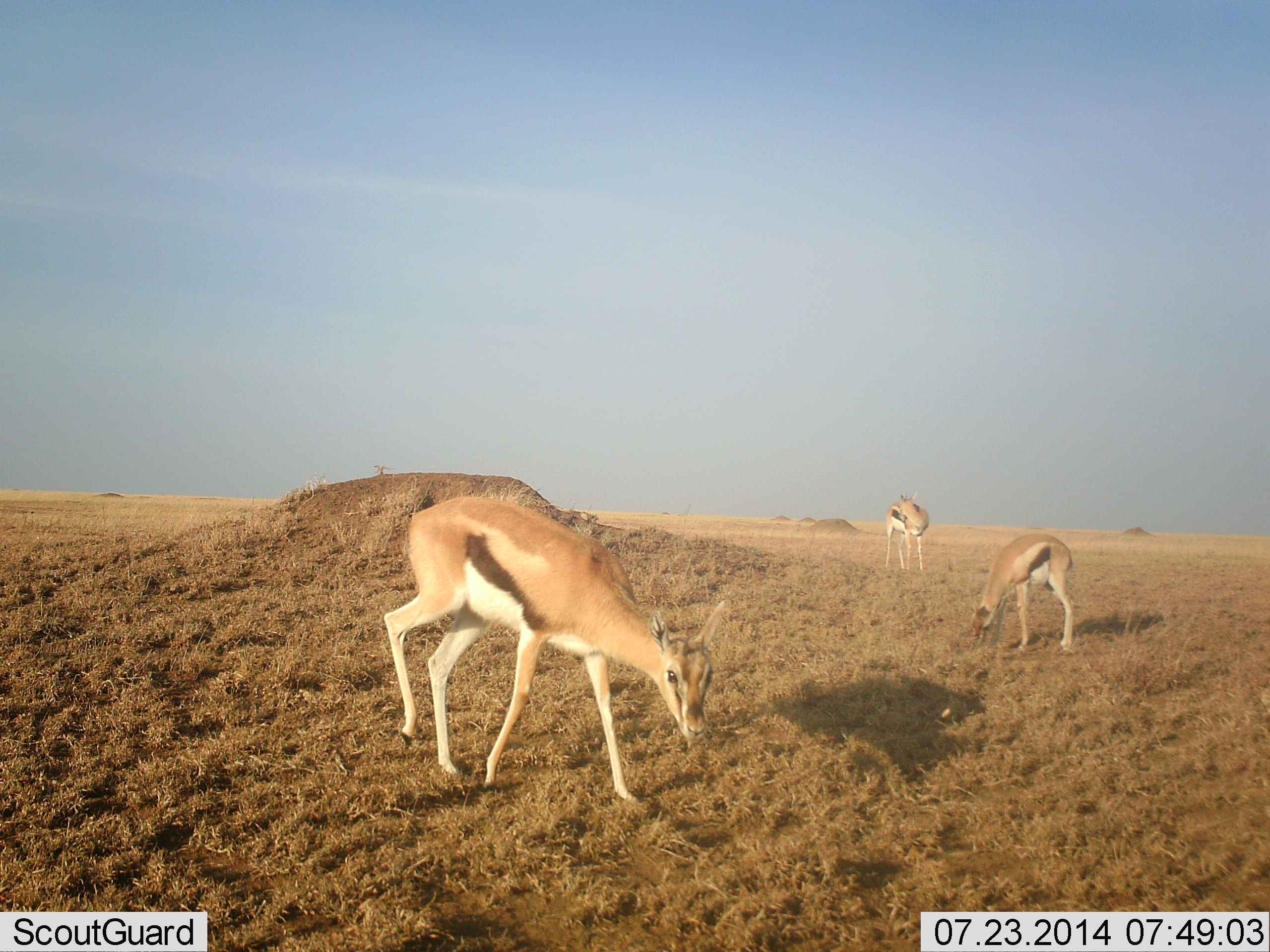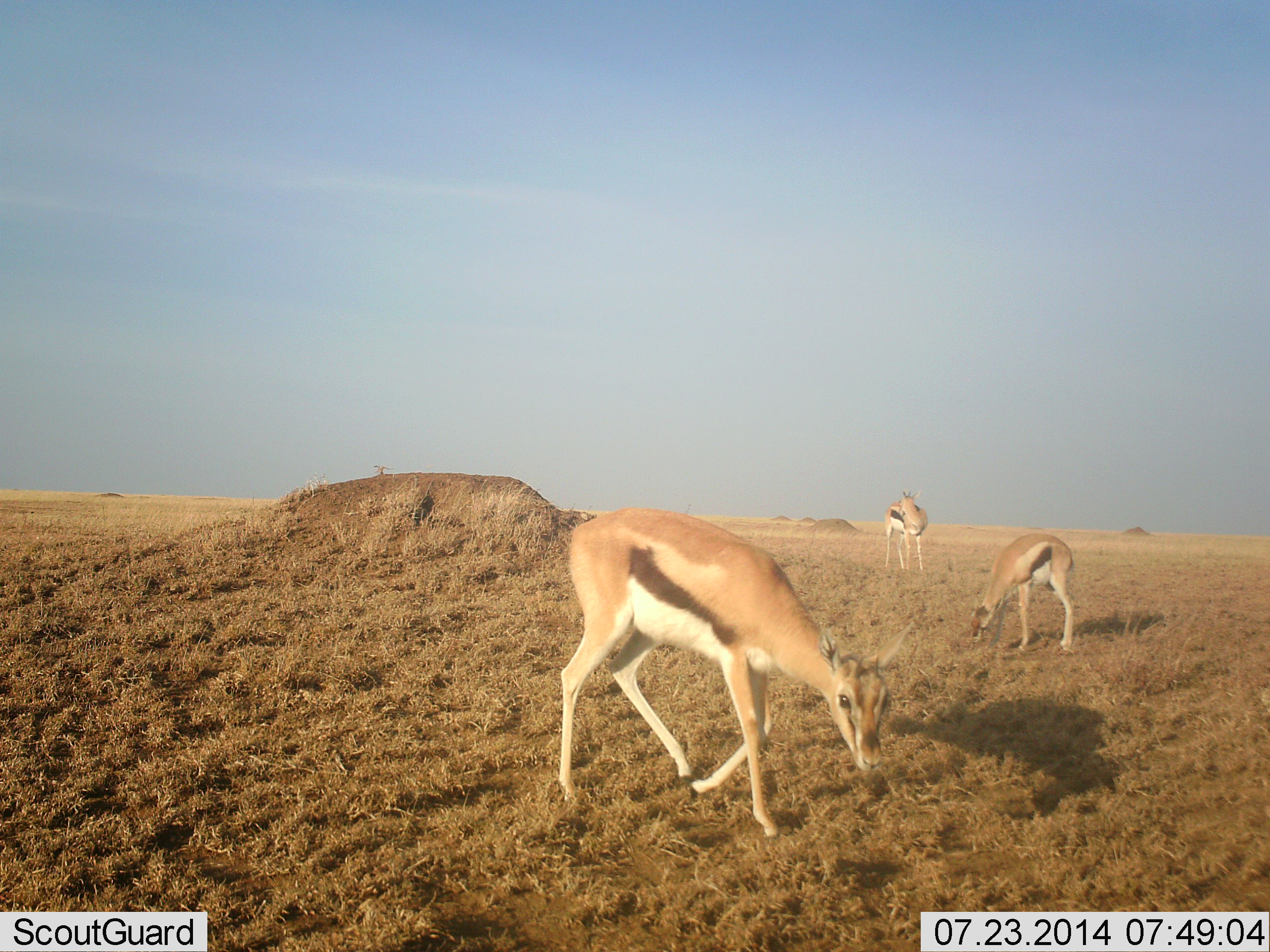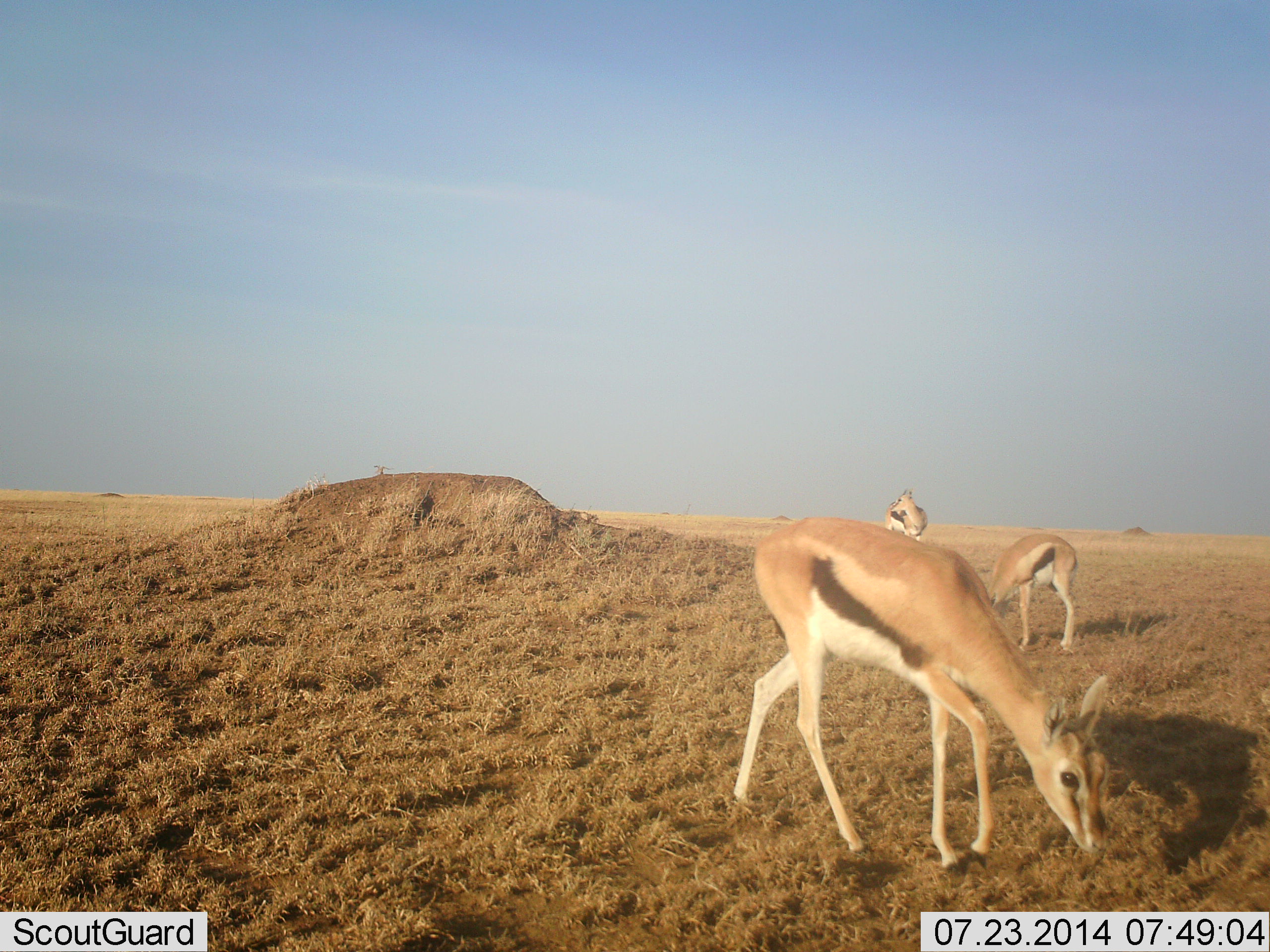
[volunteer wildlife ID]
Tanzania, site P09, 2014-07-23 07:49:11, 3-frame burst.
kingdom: Animalia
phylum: Chordata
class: Mammalia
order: Artiodactyla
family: Bovidae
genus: Eudorcas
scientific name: Eudorcas thomsonii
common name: thomson's gazelle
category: gazellethomsons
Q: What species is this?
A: Gazellethomsons (thomson's gazelle) (Eudorcas thomsonii).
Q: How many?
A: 3.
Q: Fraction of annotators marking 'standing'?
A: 50%.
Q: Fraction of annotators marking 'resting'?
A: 0%.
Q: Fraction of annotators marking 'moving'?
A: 50%.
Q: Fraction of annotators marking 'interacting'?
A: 0%.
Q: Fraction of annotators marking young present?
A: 0%.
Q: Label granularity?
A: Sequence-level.